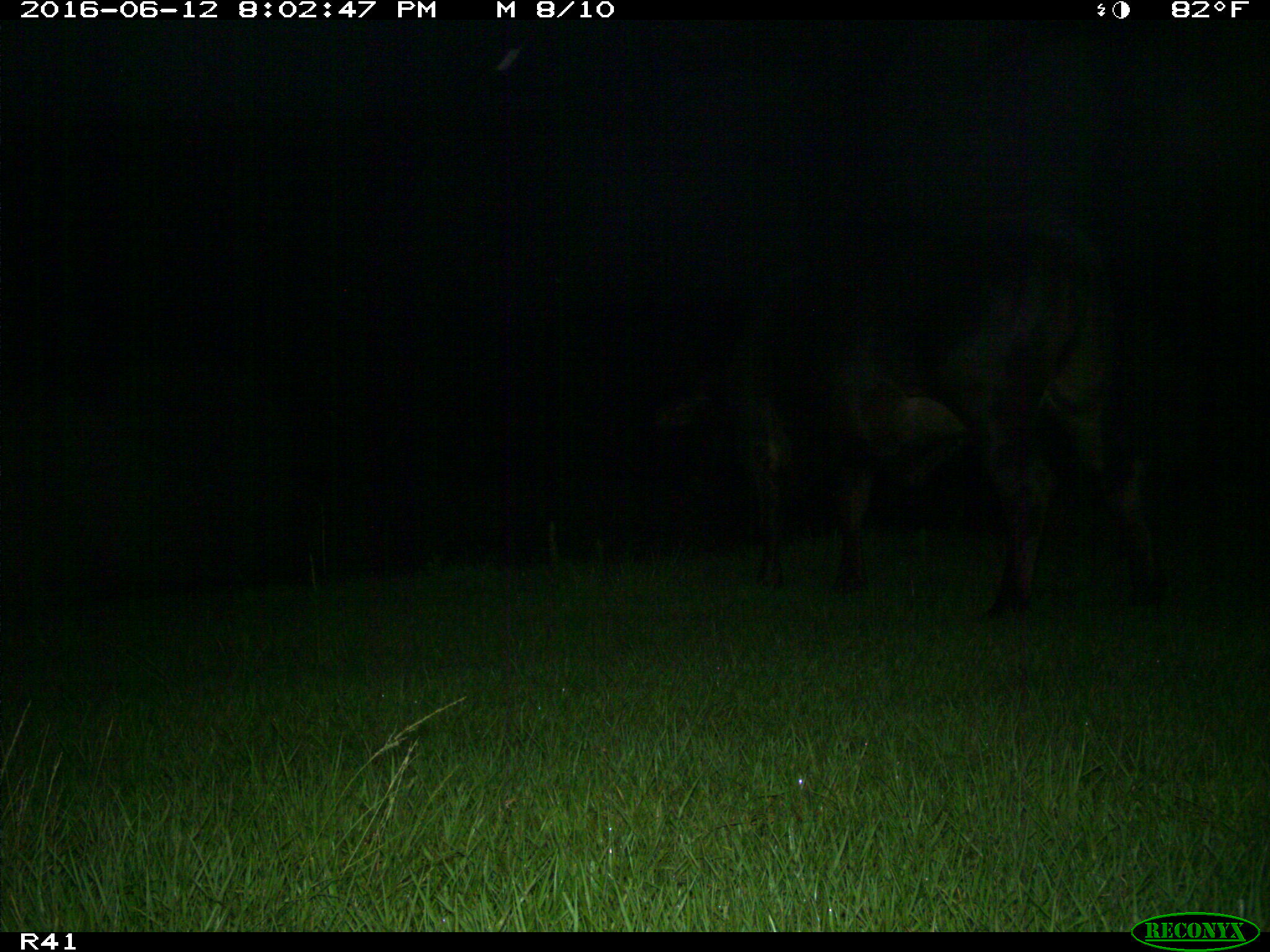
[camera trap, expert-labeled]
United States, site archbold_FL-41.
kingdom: Animalia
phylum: Chordata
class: Mammalia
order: Artiodactyla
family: Bovidae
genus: Bos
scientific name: Bos taurus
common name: domestic cow